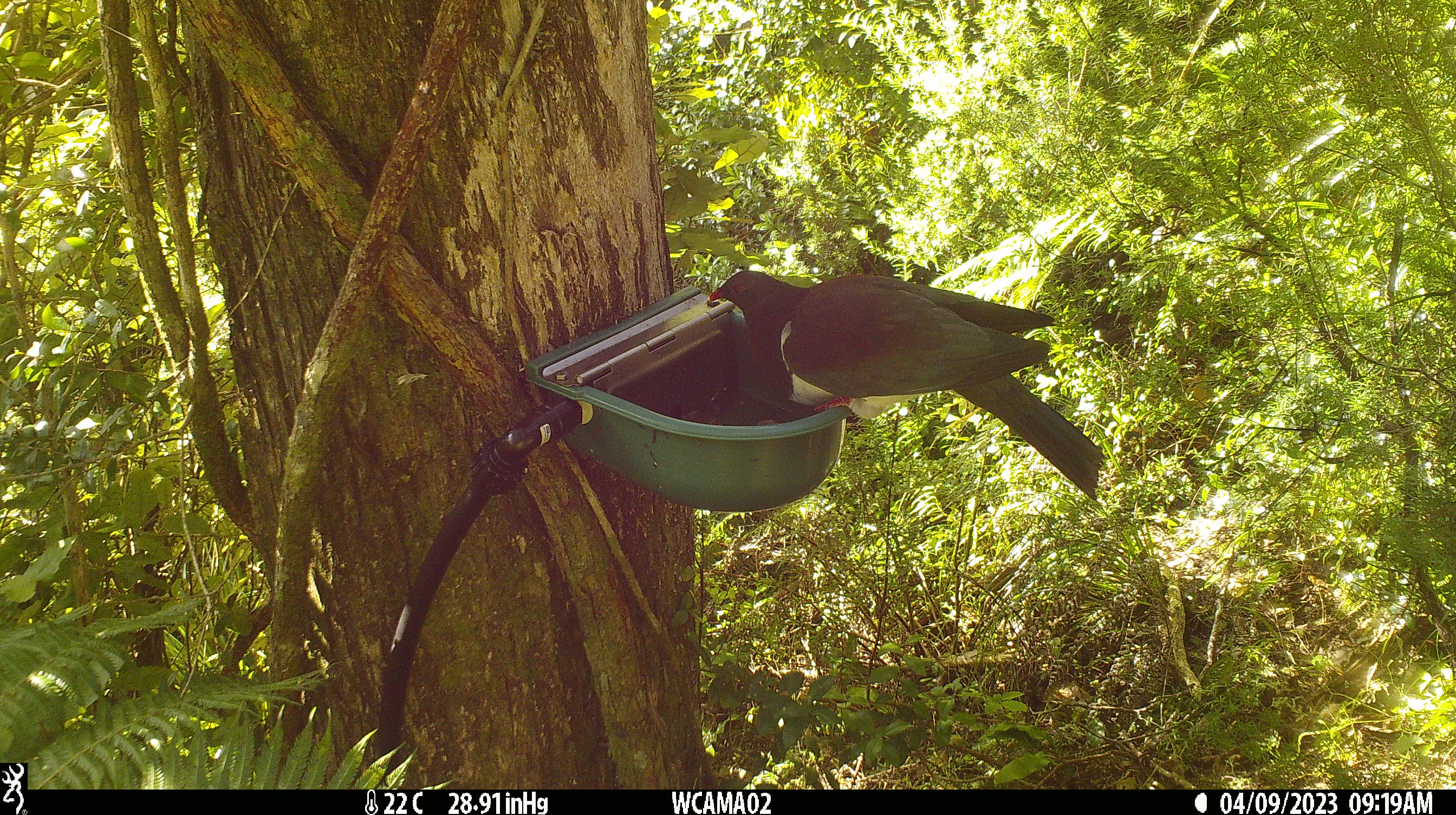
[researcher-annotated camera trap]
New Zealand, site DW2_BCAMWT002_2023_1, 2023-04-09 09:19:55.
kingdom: Animalia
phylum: Chordata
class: Aves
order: Columbiformes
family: Columbidae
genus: Hemiphaga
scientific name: Hemiphaga novaeseelandiae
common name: new zealand pigeon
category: kereru